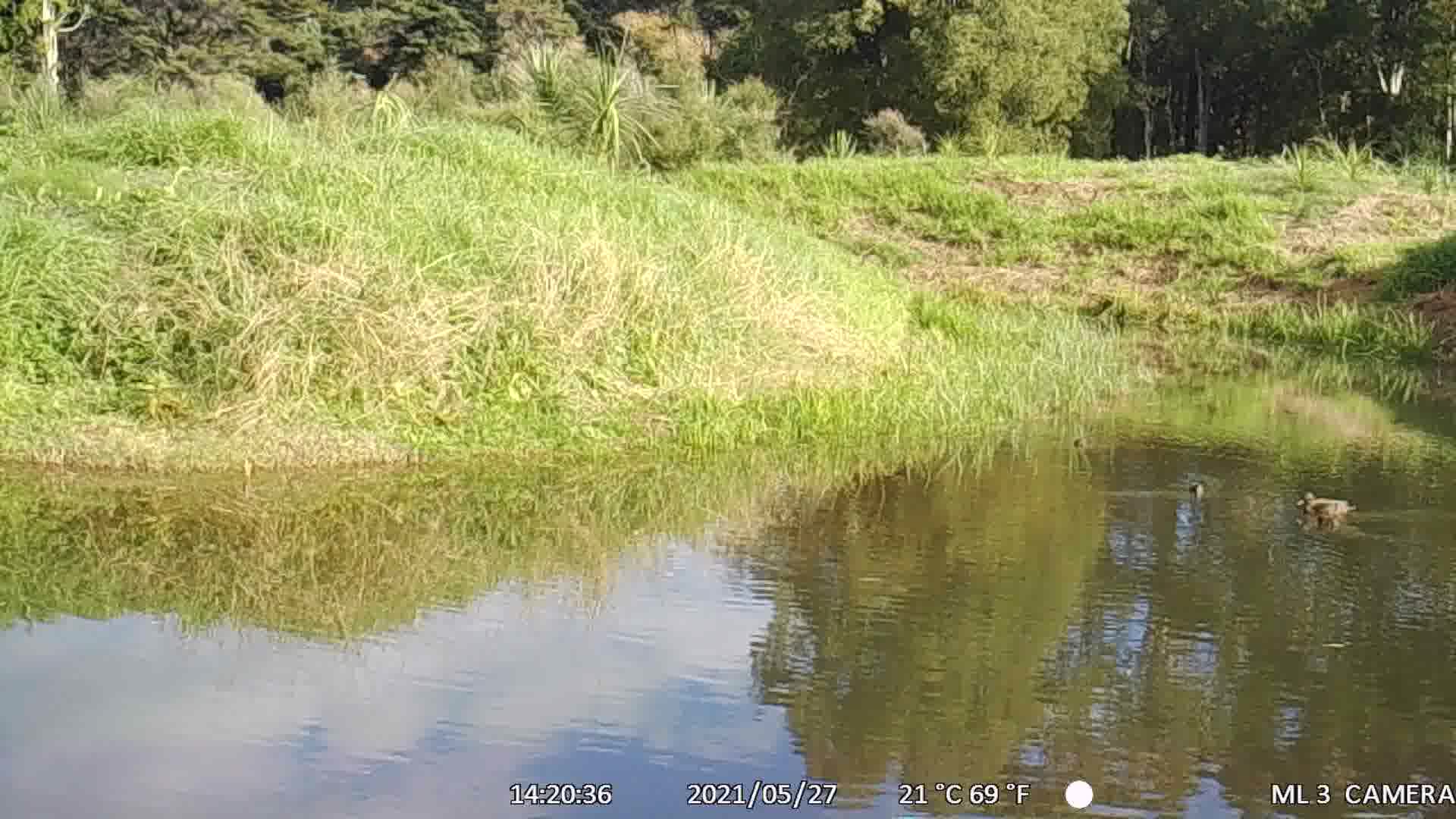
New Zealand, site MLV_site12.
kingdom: Animalia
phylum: Chordata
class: Aves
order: Anseriformes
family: Anatidae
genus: Anas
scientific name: Anas chlorotis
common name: brown teal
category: pateke